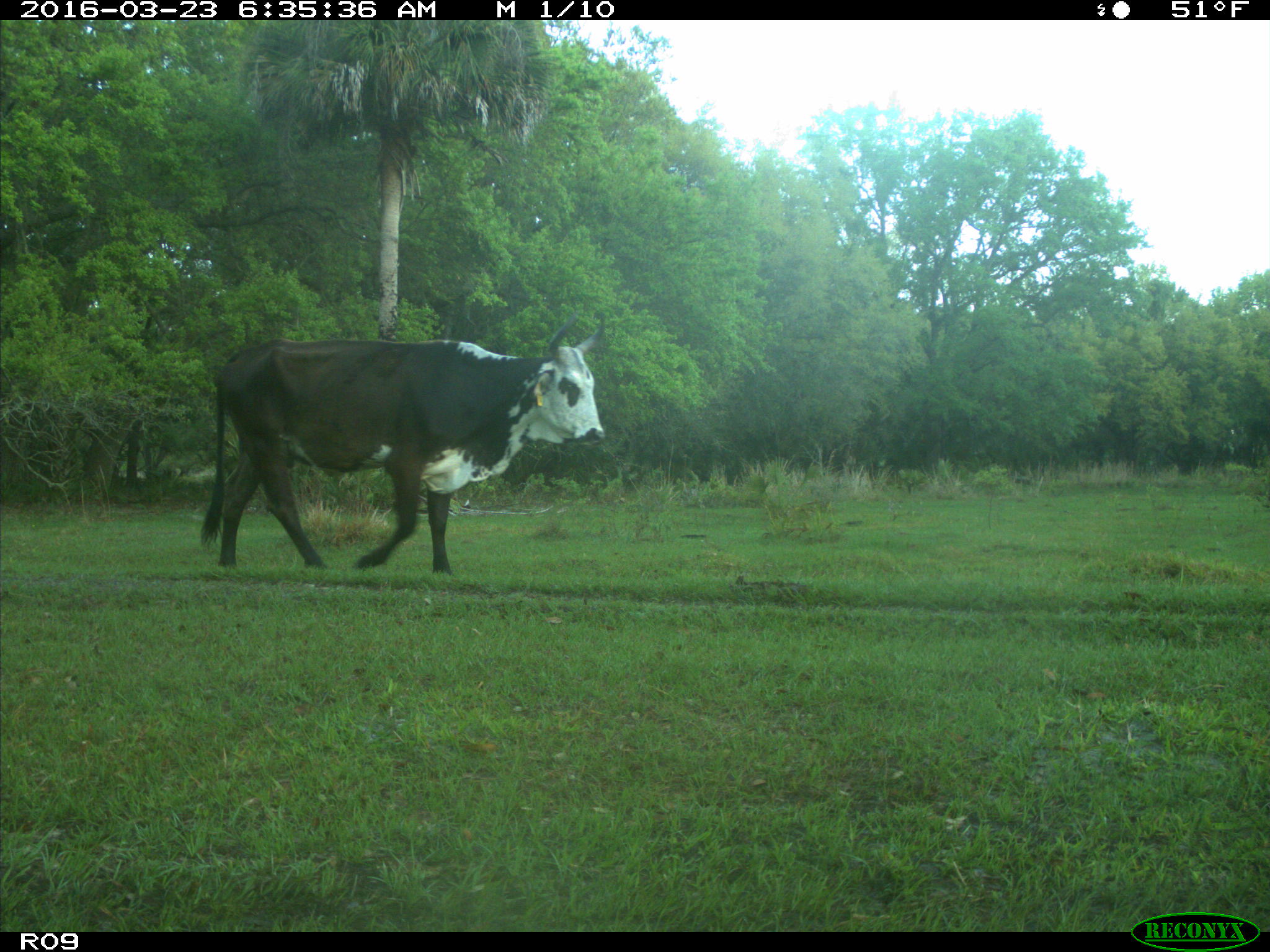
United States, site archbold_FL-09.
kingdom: Animalia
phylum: Chordata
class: Mammalia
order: Artiodactyla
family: Bovidae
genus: Bos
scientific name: Bos taurus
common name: domestic cow